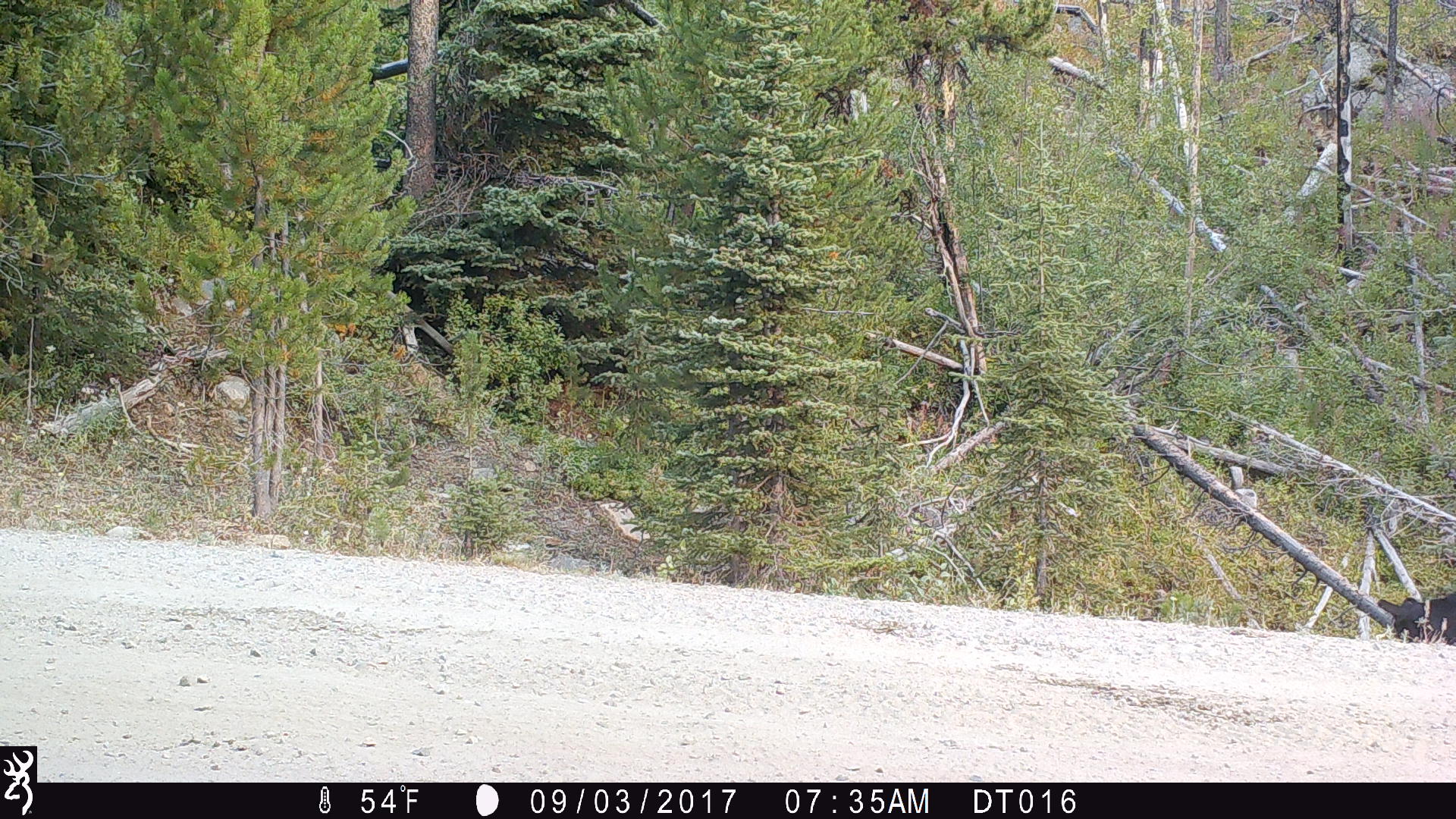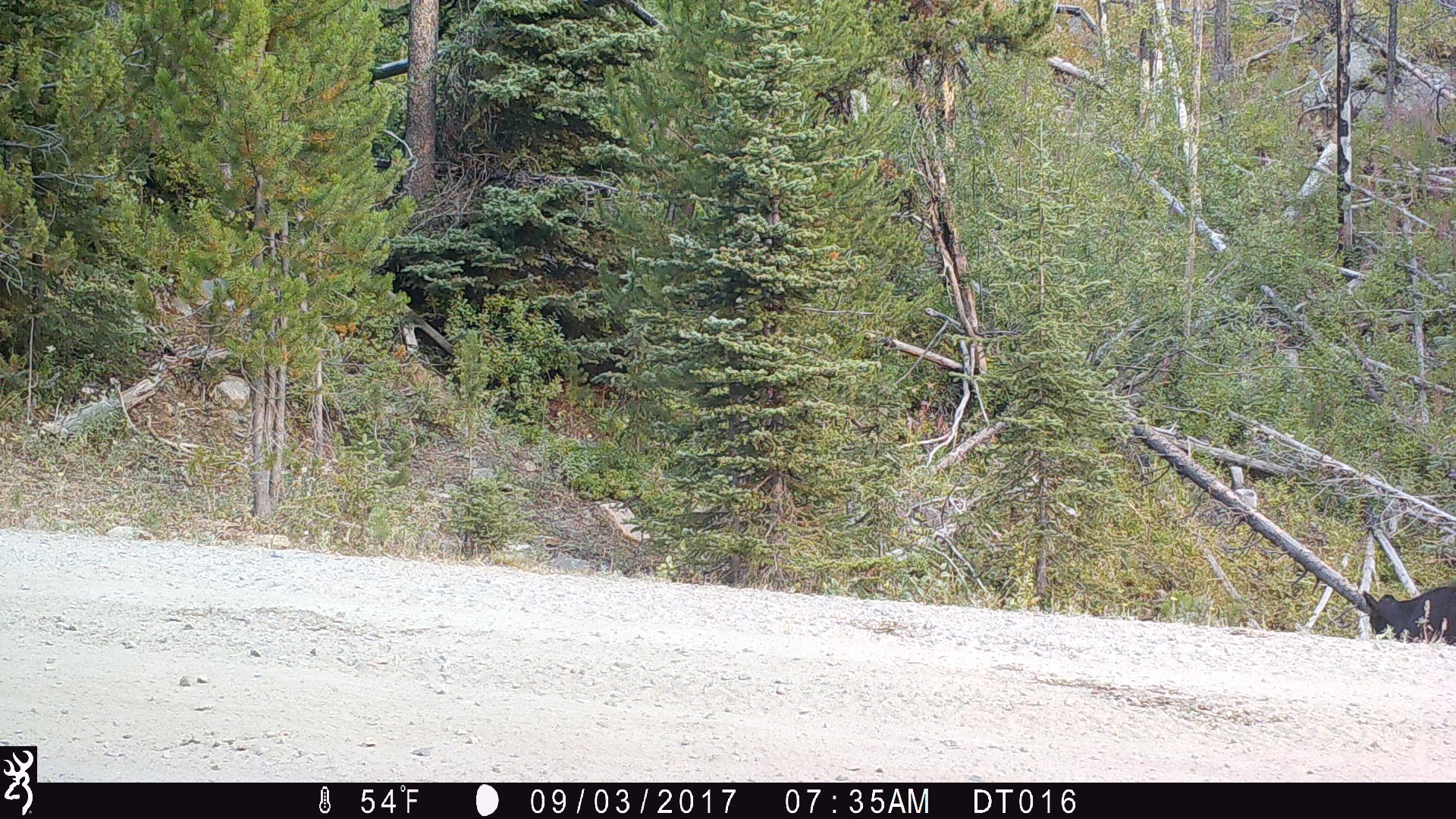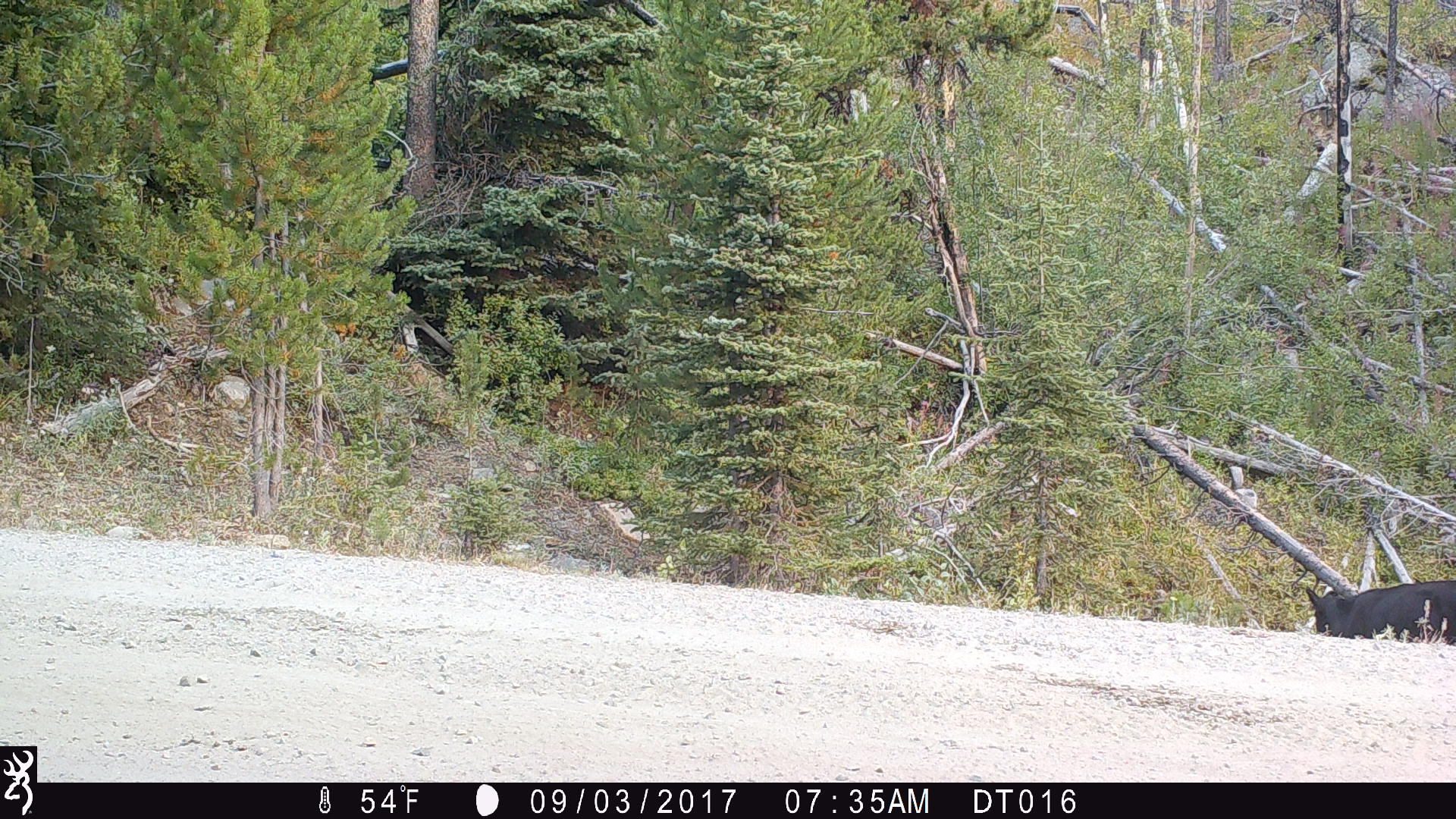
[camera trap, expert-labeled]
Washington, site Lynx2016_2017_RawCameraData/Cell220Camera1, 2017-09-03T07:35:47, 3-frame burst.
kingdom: Animalia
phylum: Chordata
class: Mammalia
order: Artiodactyla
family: Bovidae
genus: Bos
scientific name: Bos taurus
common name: domestic cattle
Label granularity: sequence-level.